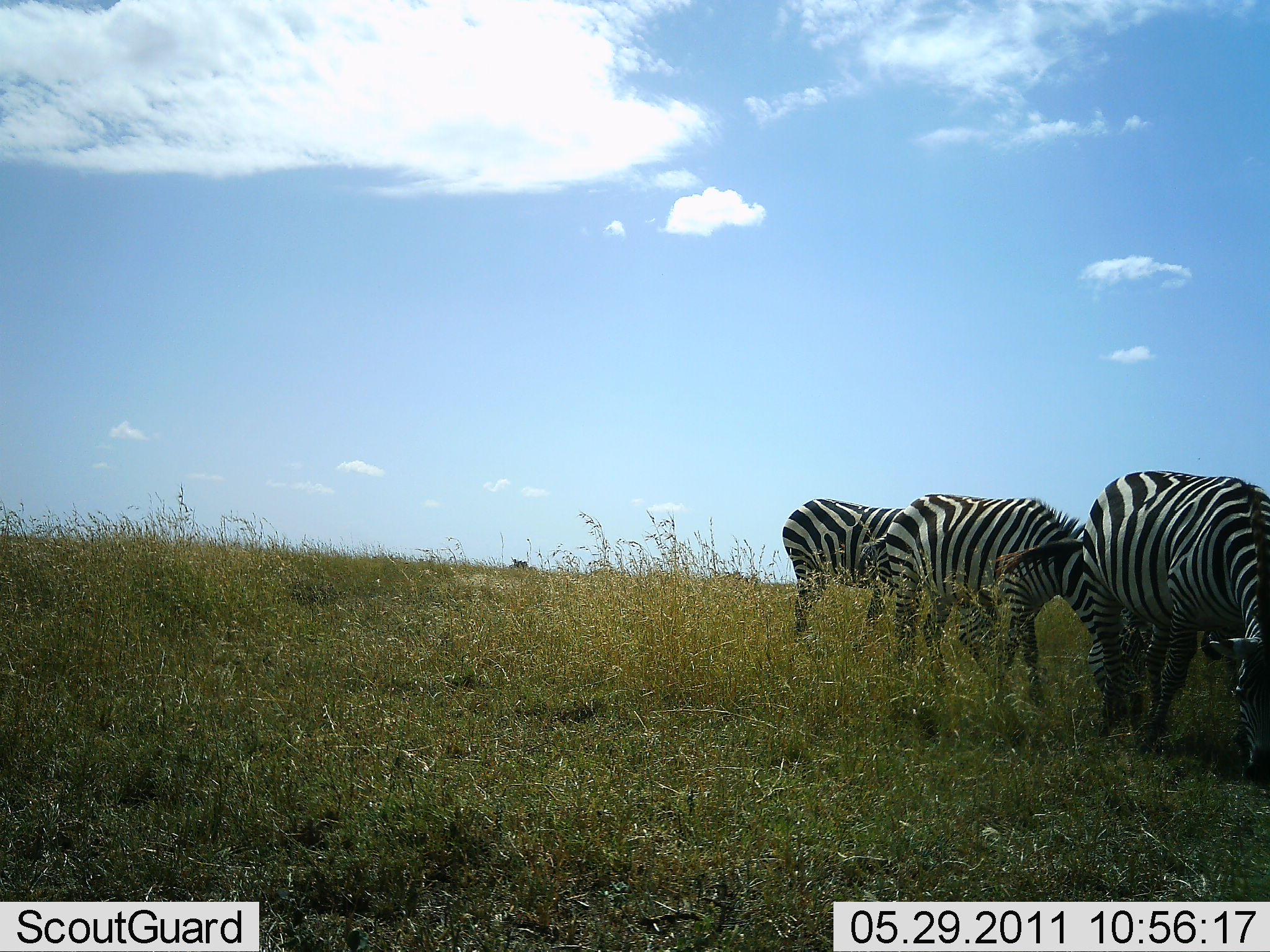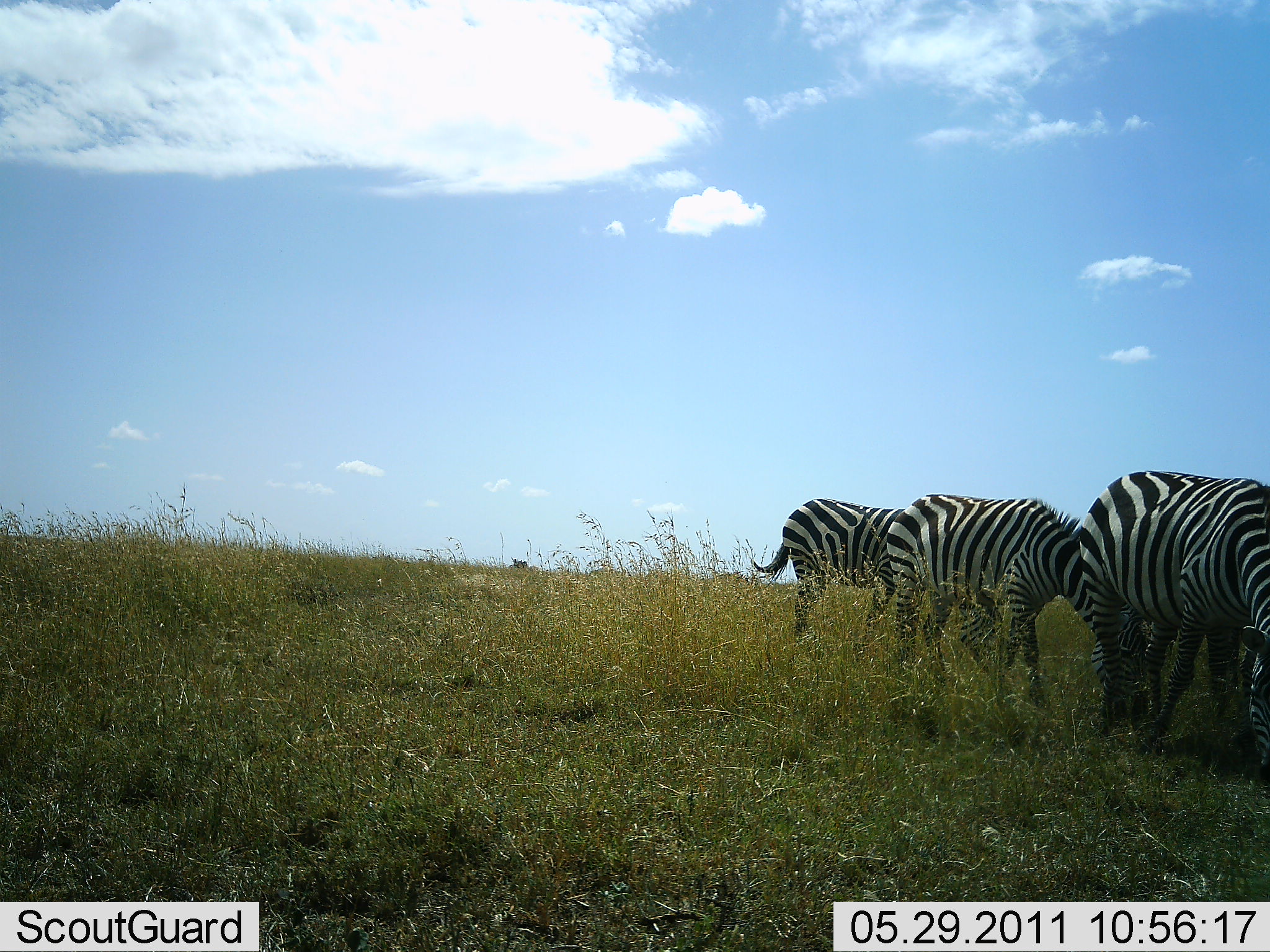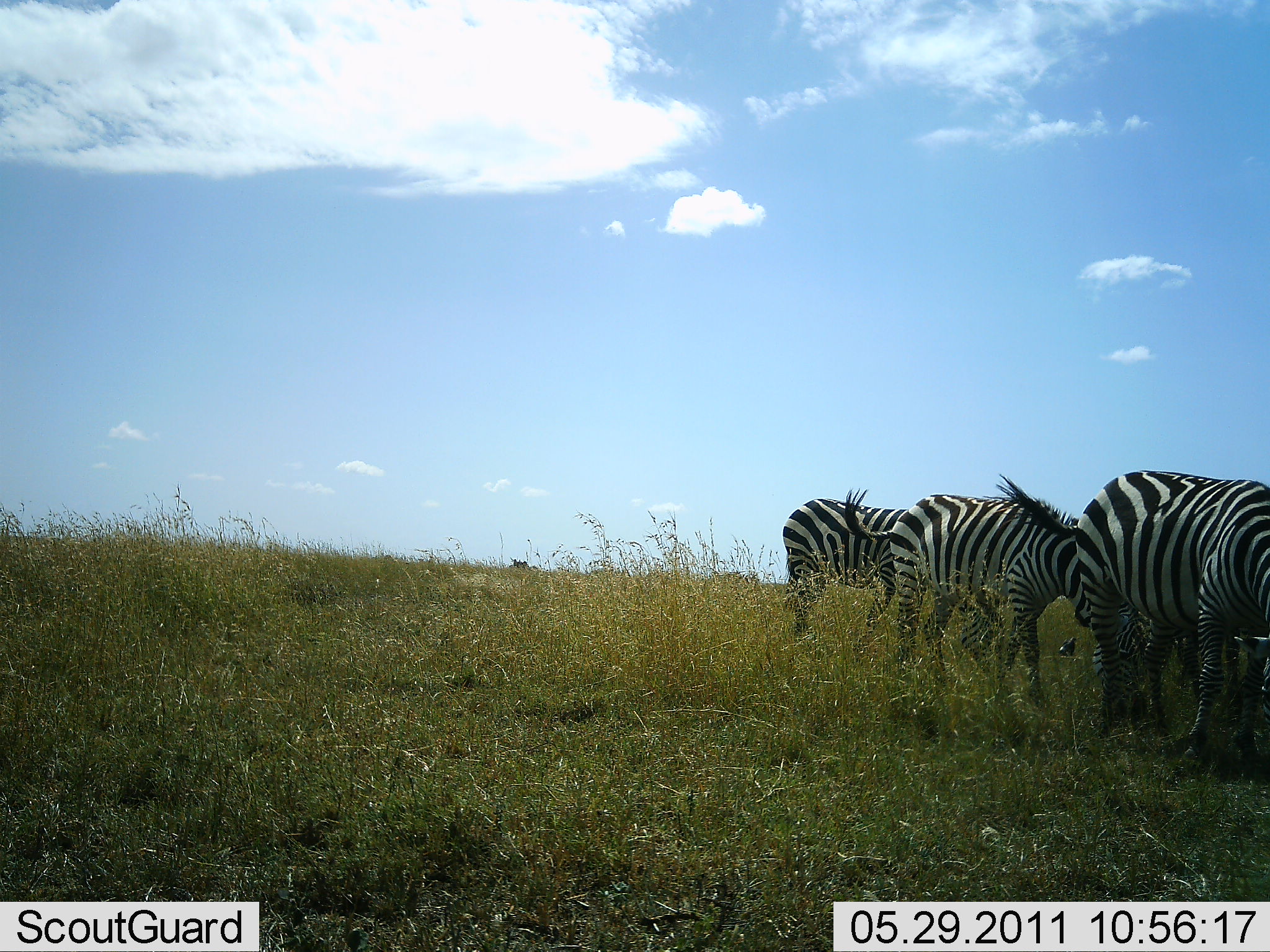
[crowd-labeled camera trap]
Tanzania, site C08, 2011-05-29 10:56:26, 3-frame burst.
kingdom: Animalia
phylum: Chordata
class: Mammalia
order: Perissodactyla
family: Equidae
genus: Equus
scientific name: Equus quagga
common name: plains zebra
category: zebra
Zebra (plains zebra) (Equus quagga), count 3. Behavior (volunteer vote fractions): standing 0%, resting 0%, moving 0%, interacting 0%. Young present (vote fraction): 0%. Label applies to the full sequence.